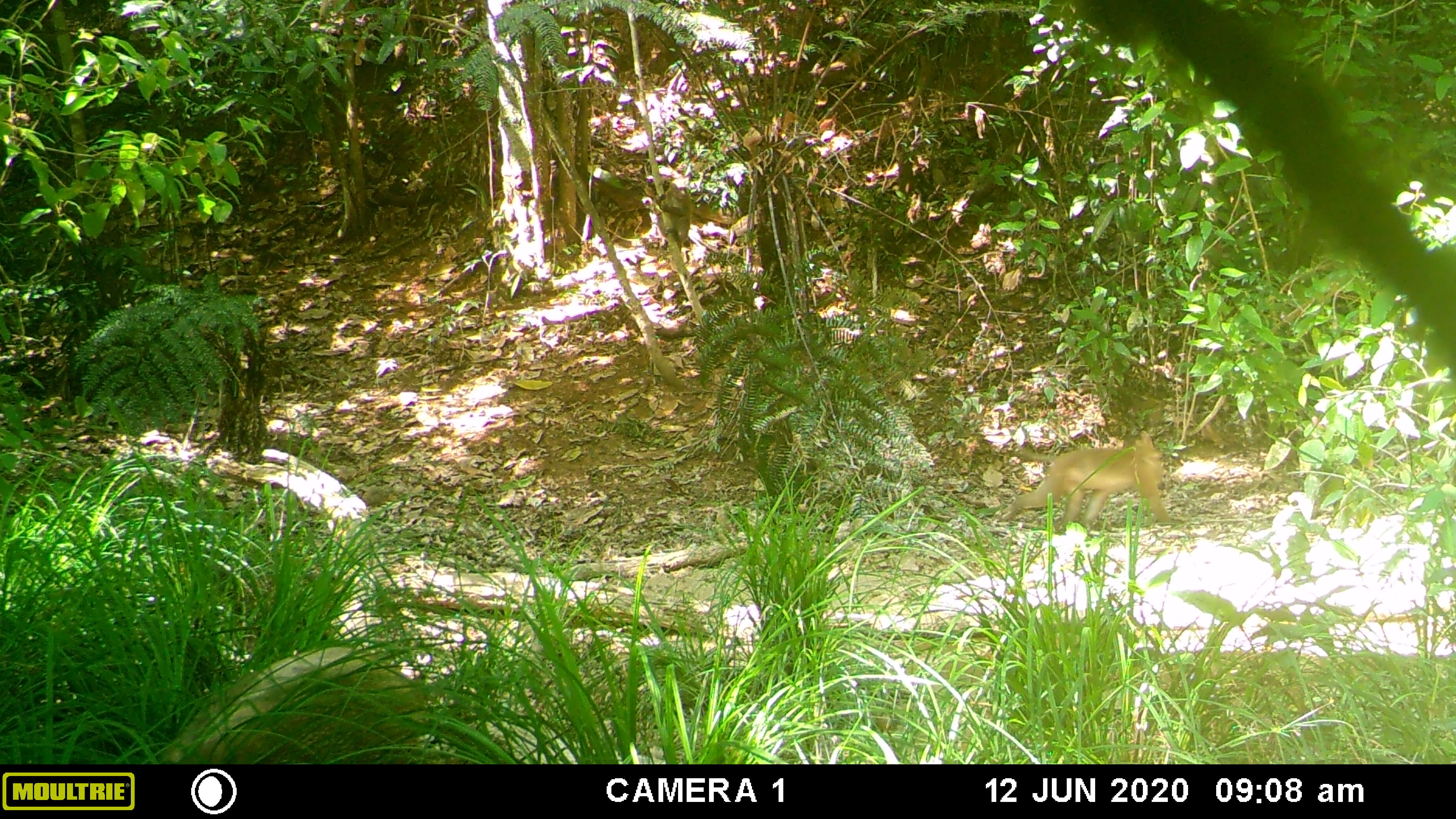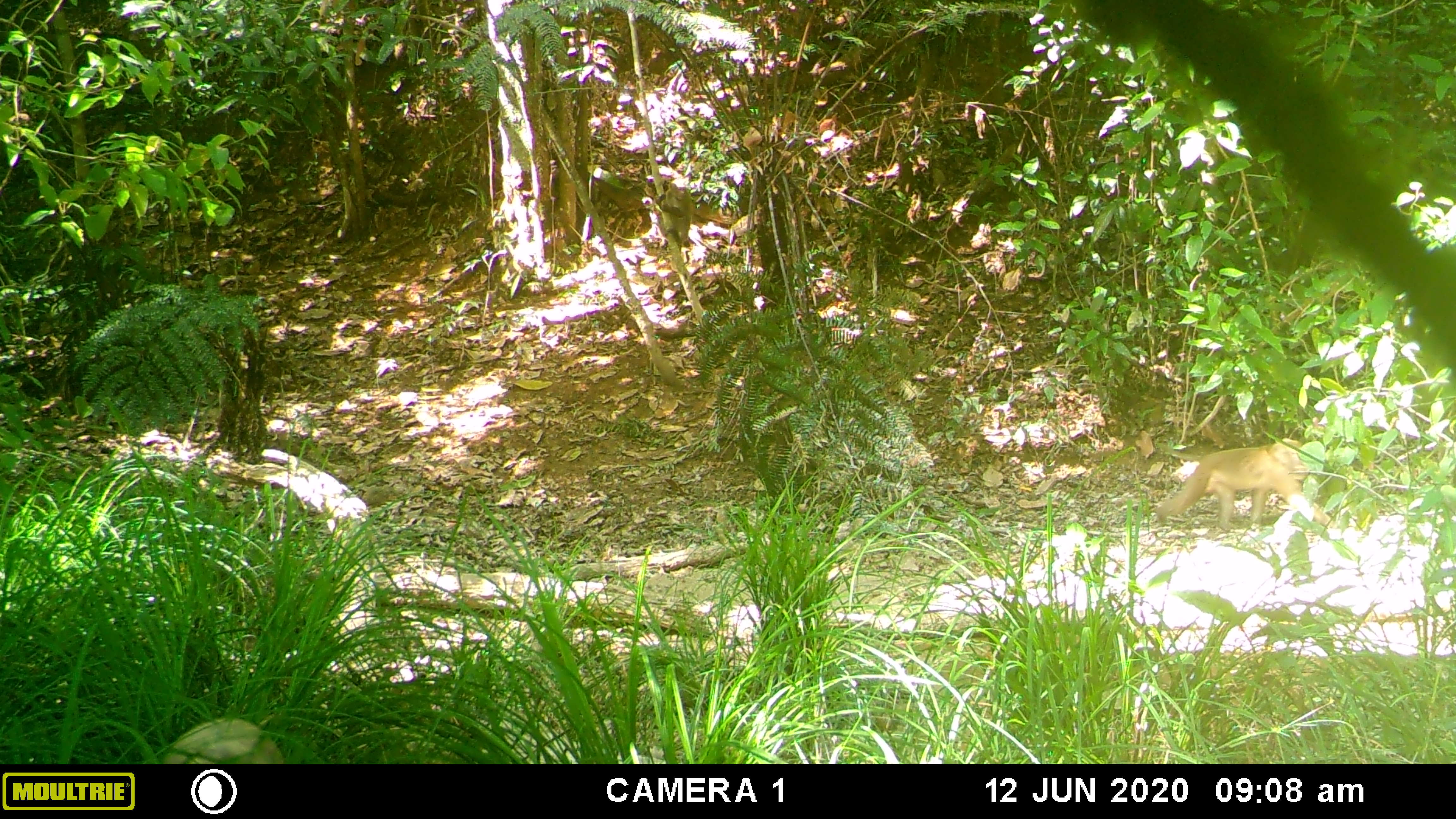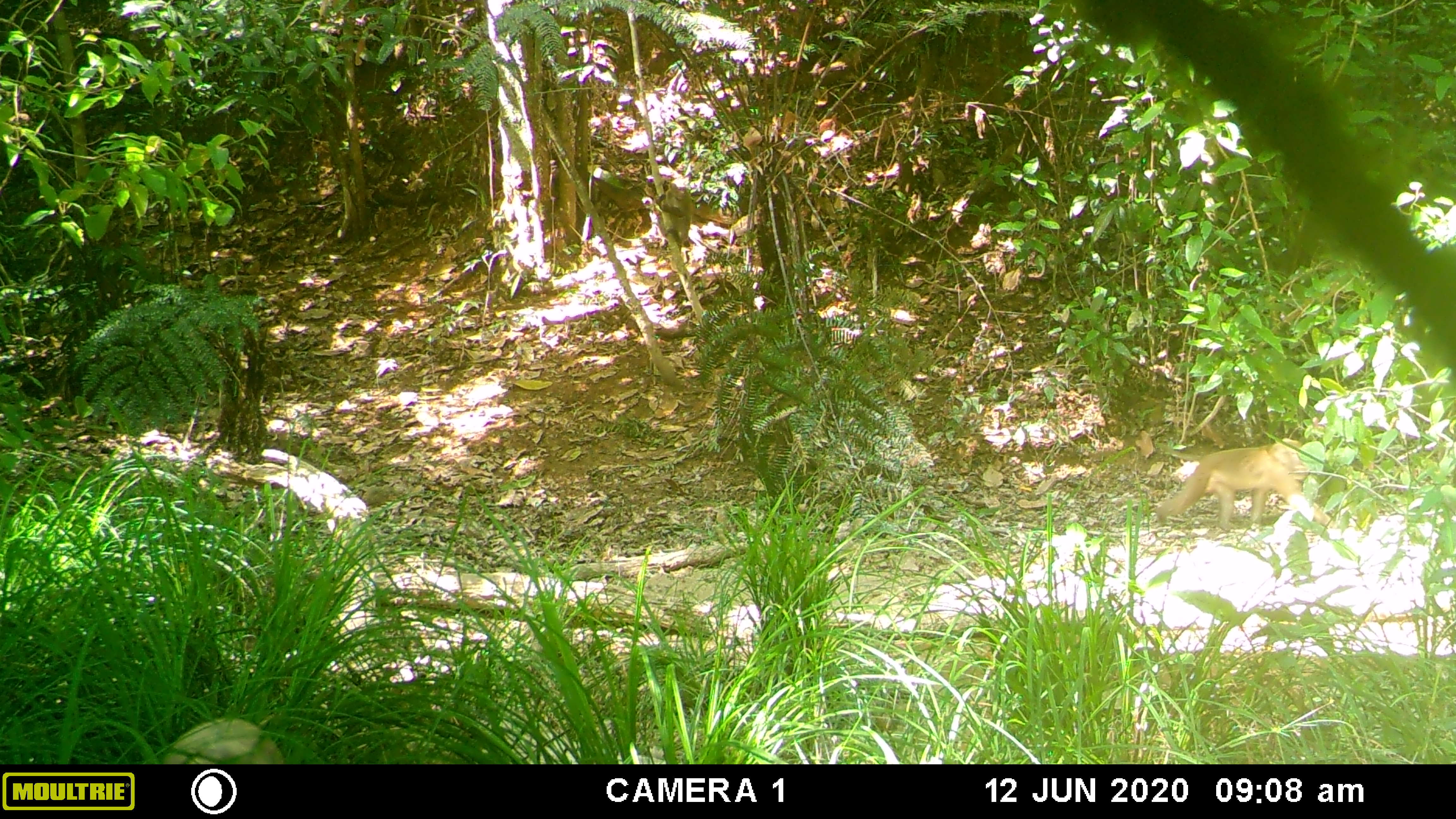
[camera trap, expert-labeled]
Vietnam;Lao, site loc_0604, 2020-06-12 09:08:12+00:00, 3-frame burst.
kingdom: Animalia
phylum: Chordata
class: Mammalia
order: Artiodactyla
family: Suidae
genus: Sus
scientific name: Sus scrofa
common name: eurasian wild pig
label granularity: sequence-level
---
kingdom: Animalia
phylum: Chordata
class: Mammalia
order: Primates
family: Cercopithecidae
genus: Macaca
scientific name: Macaca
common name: macaques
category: assam or rhesus macaque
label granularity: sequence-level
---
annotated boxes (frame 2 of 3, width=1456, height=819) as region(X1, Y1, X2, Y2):
assam or rhesus macaque: region(1155, 438, 1335, 533); region(160, 716, 284, 764)